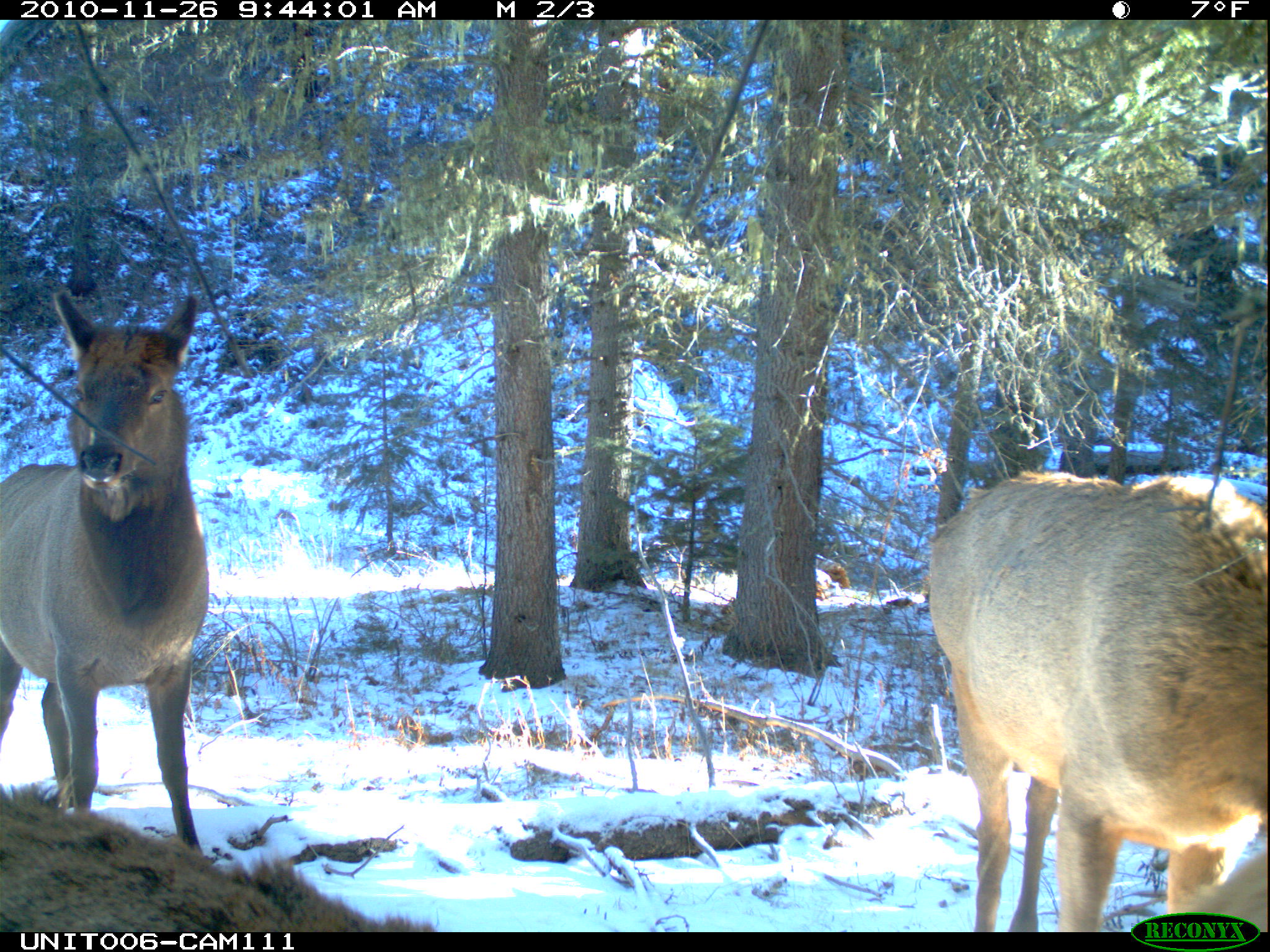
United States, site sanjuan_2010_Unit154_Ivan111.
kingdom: Animalia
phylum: Chordata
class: Mammalia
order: Artiodactyla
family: Cervidae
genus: Cervus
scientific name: Cervus elaphus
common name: red deer